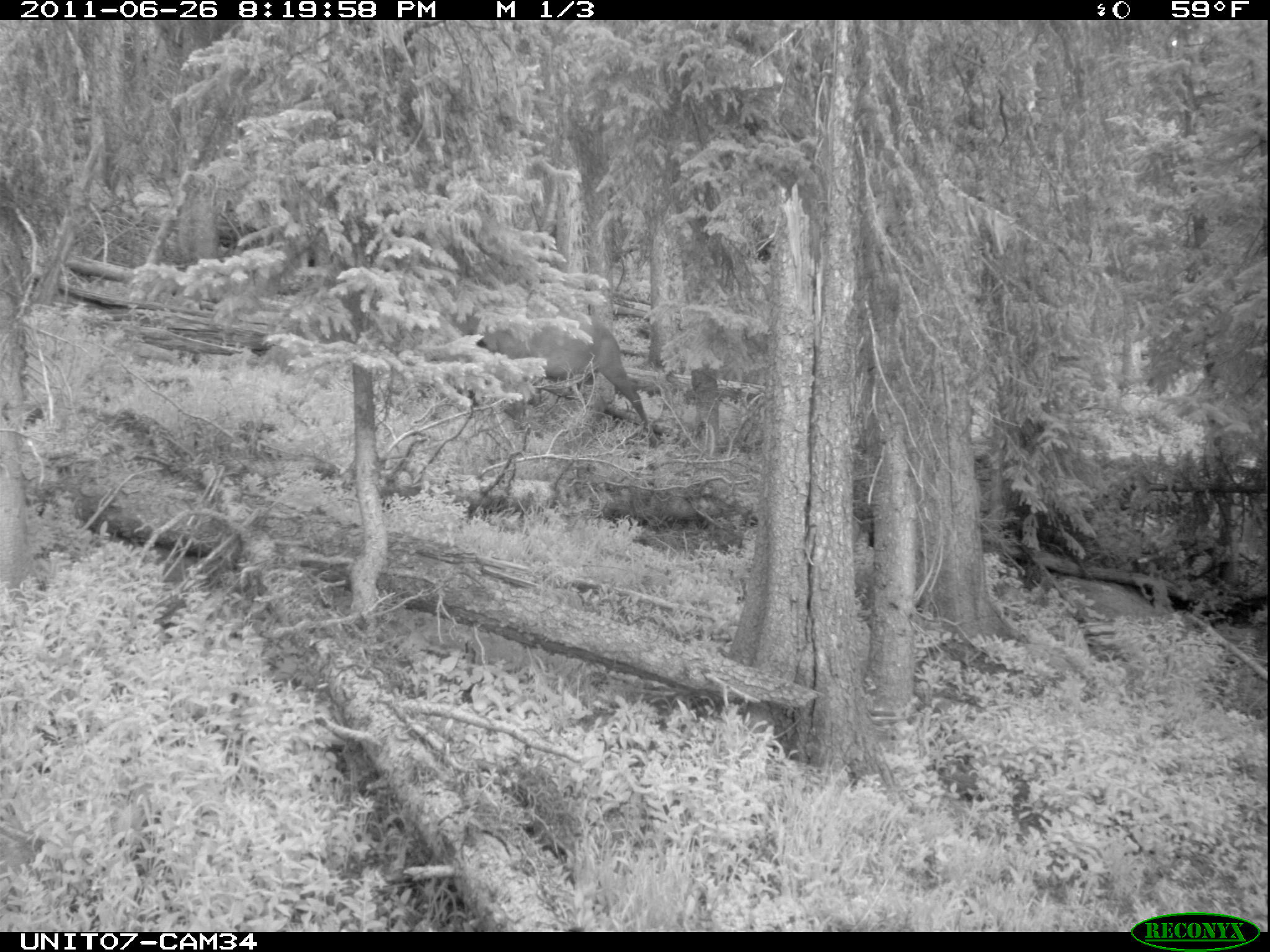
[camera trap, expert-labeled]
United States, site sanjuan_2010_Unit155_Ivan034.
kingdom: Animalia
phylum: Chordata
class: Mammalia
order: Artiodactyla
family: Cervidae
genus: Cervus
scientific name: Cervus elaphus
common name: red deer